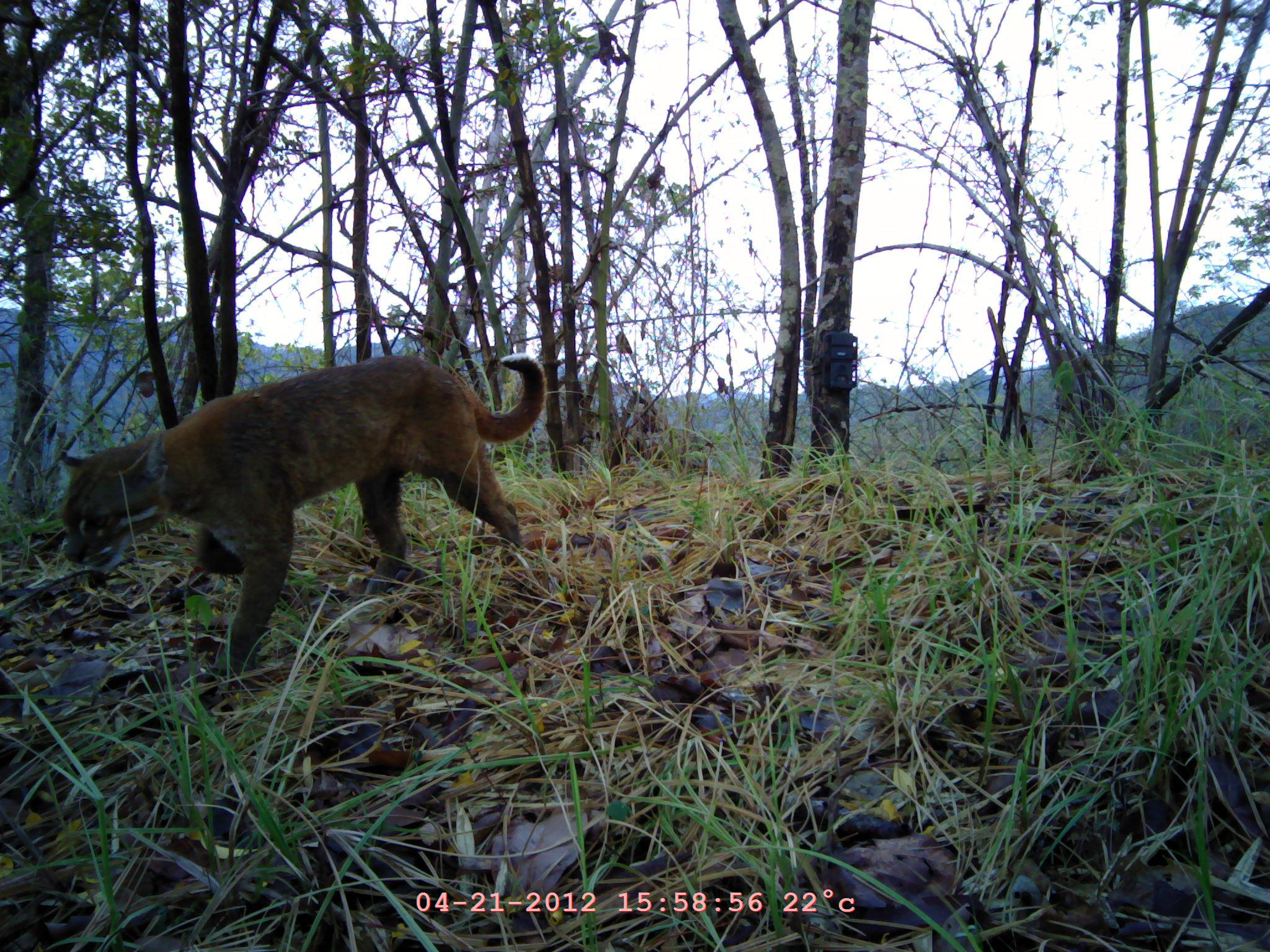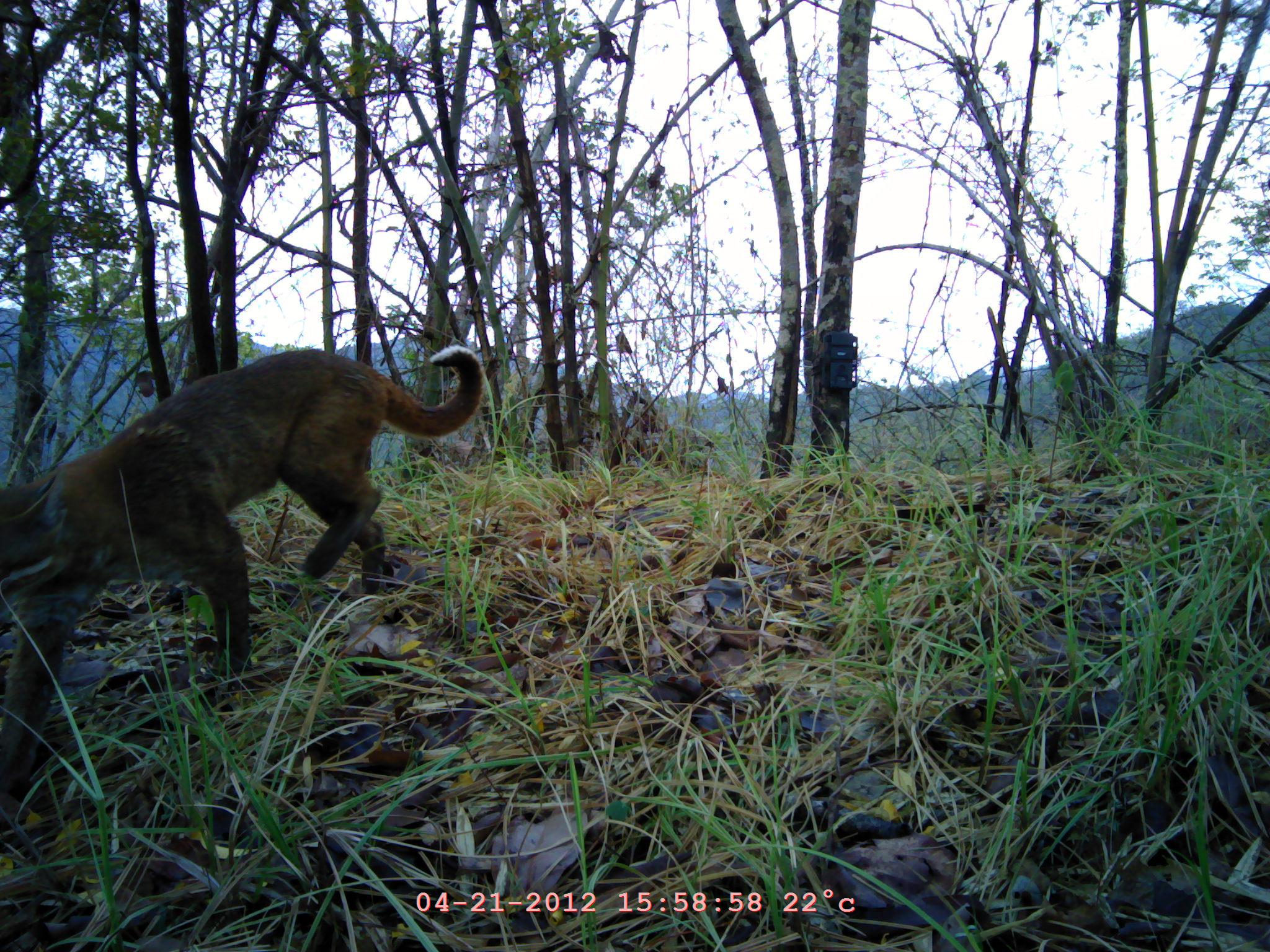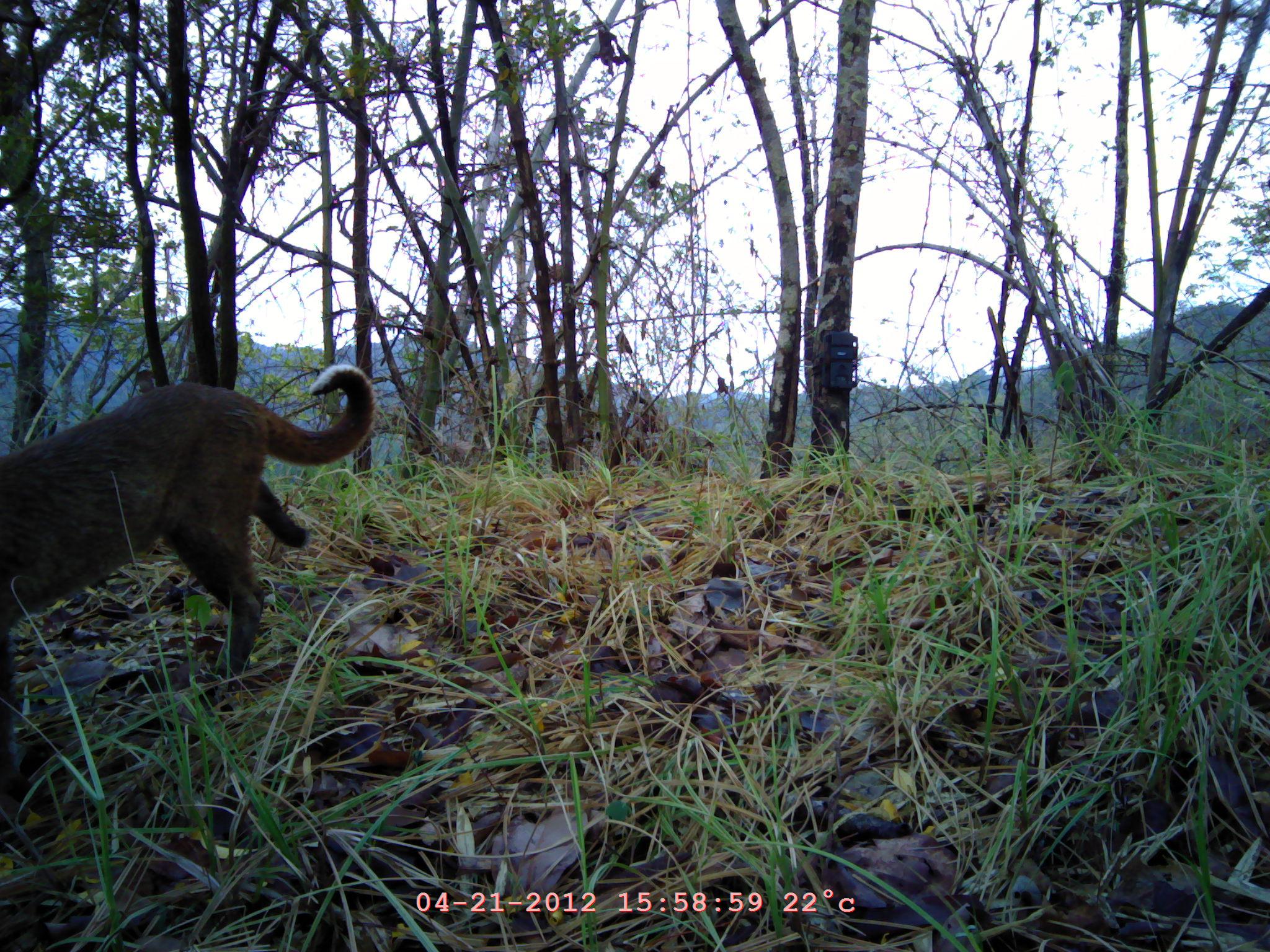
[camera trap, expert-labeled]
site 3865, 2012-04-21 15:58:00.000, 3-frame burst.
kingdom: Animalia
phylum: Chordata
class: Mammalia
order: Carnivora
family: Felidae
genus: Catopuma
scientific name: Catopuma temminckii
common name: asian golden cat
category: pardofelis temminckii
Pardofelis temminckii (asian golden cat) (Catopuma temminckii), count 1.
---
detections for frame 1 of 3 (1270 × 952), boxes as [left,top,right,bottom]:
pardofelis temminckii: [59,352,547,671]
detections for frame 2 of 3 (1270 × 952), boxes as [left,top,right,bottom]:
pardofelis temminckii: [1,343,487,811]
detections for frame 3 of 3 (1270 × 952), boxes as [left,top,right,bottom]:
pardofelis temminckii: [0,364,375,676]